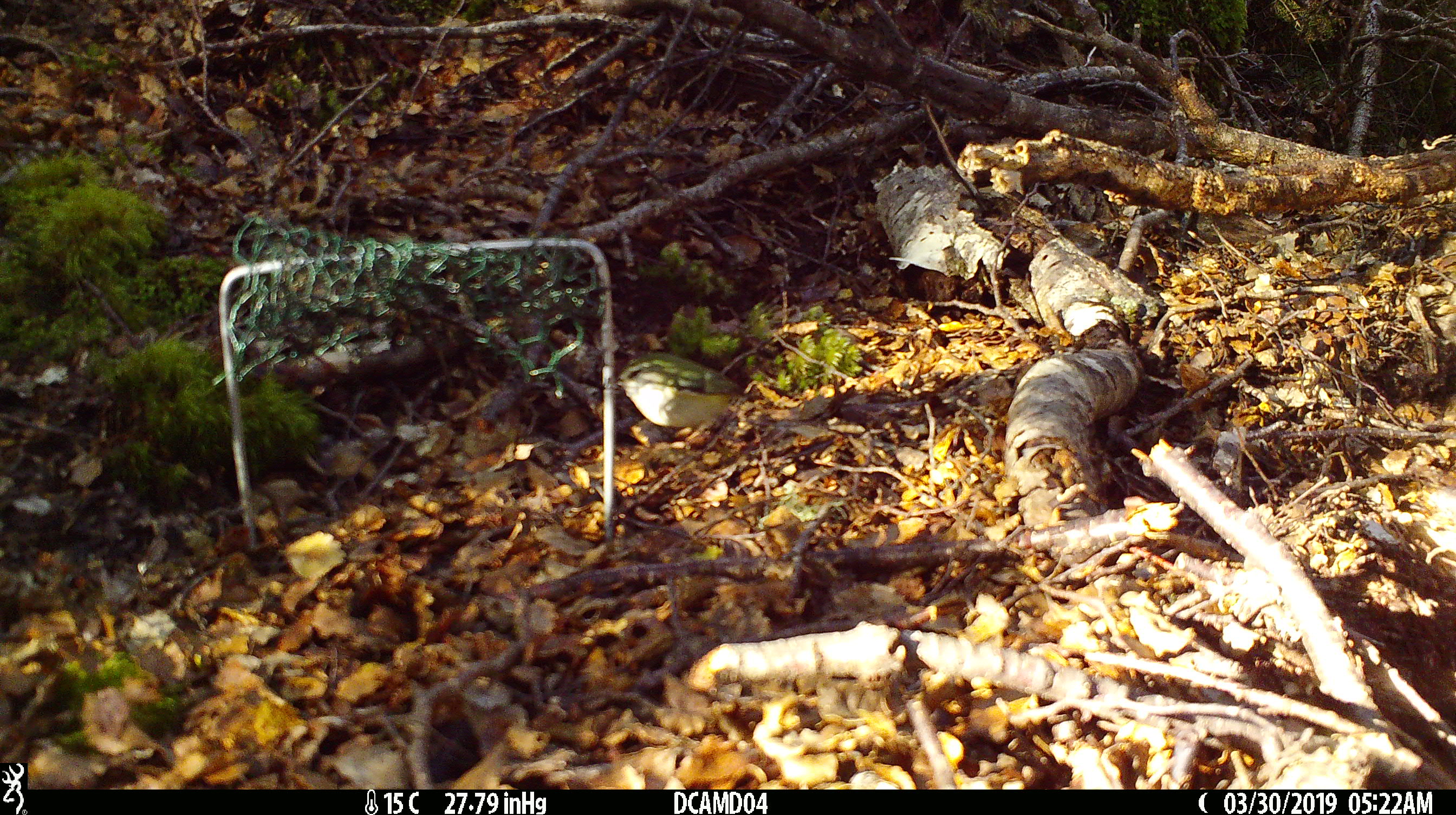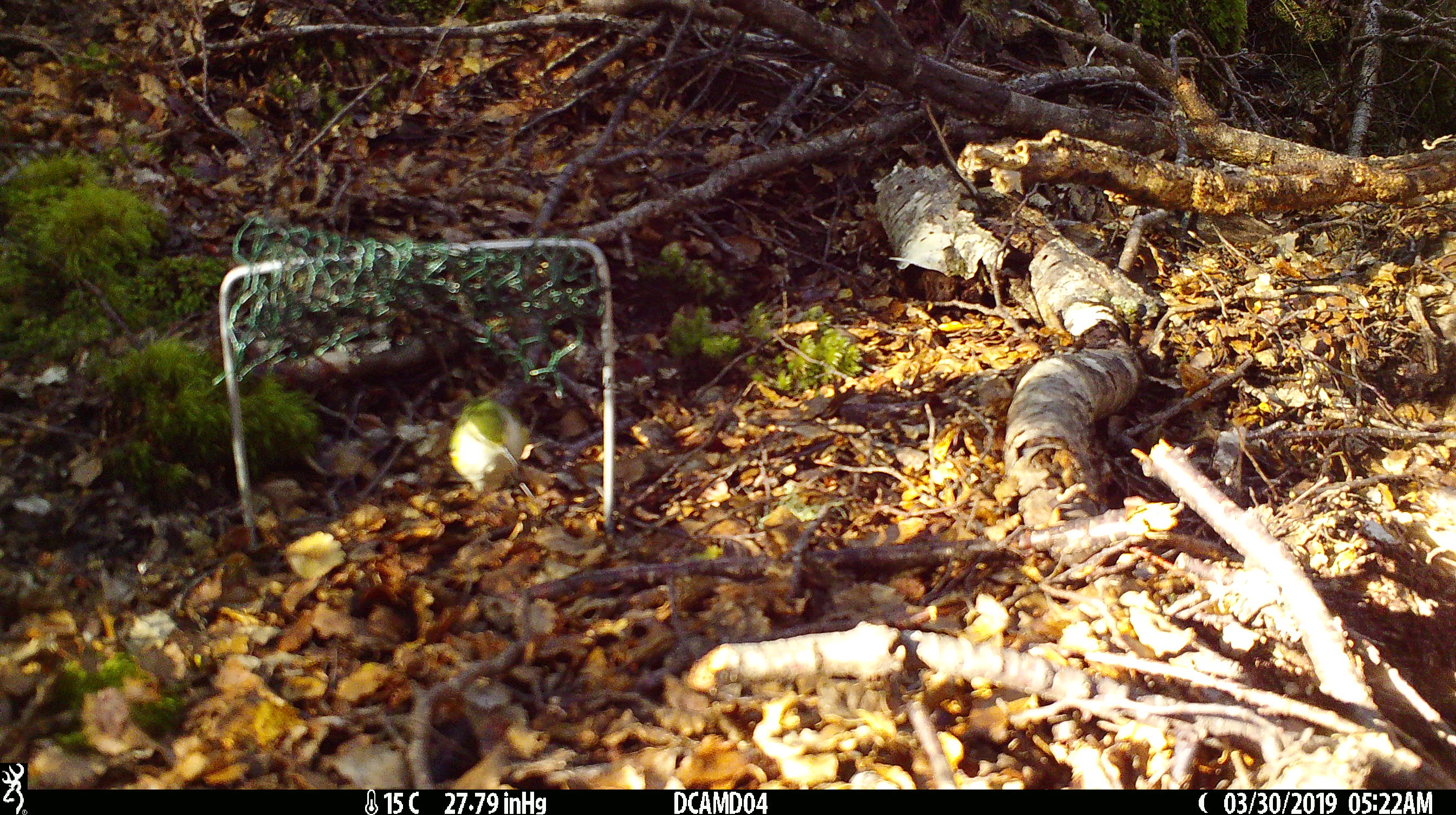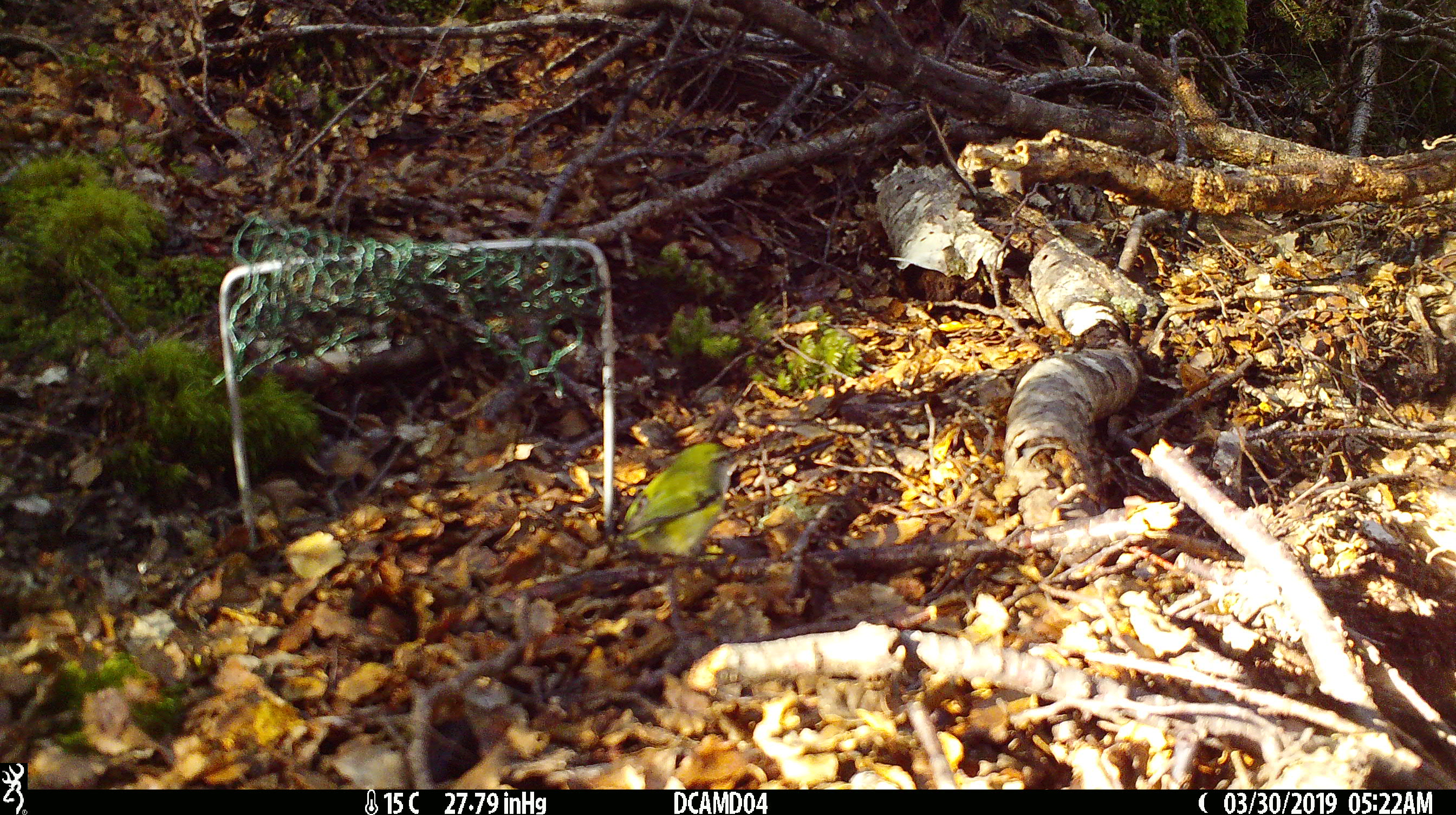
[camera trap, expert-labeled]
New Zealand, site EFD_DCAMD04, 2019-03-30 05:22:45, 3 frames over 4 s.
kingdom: Animalia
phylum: Chordata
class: Aves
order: Passeriformes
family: Acanthisittidae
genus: Acanthisitta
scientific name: Acanthisitta chloris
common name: rifleman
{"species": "rifleman (Acanthisitta chloris)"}